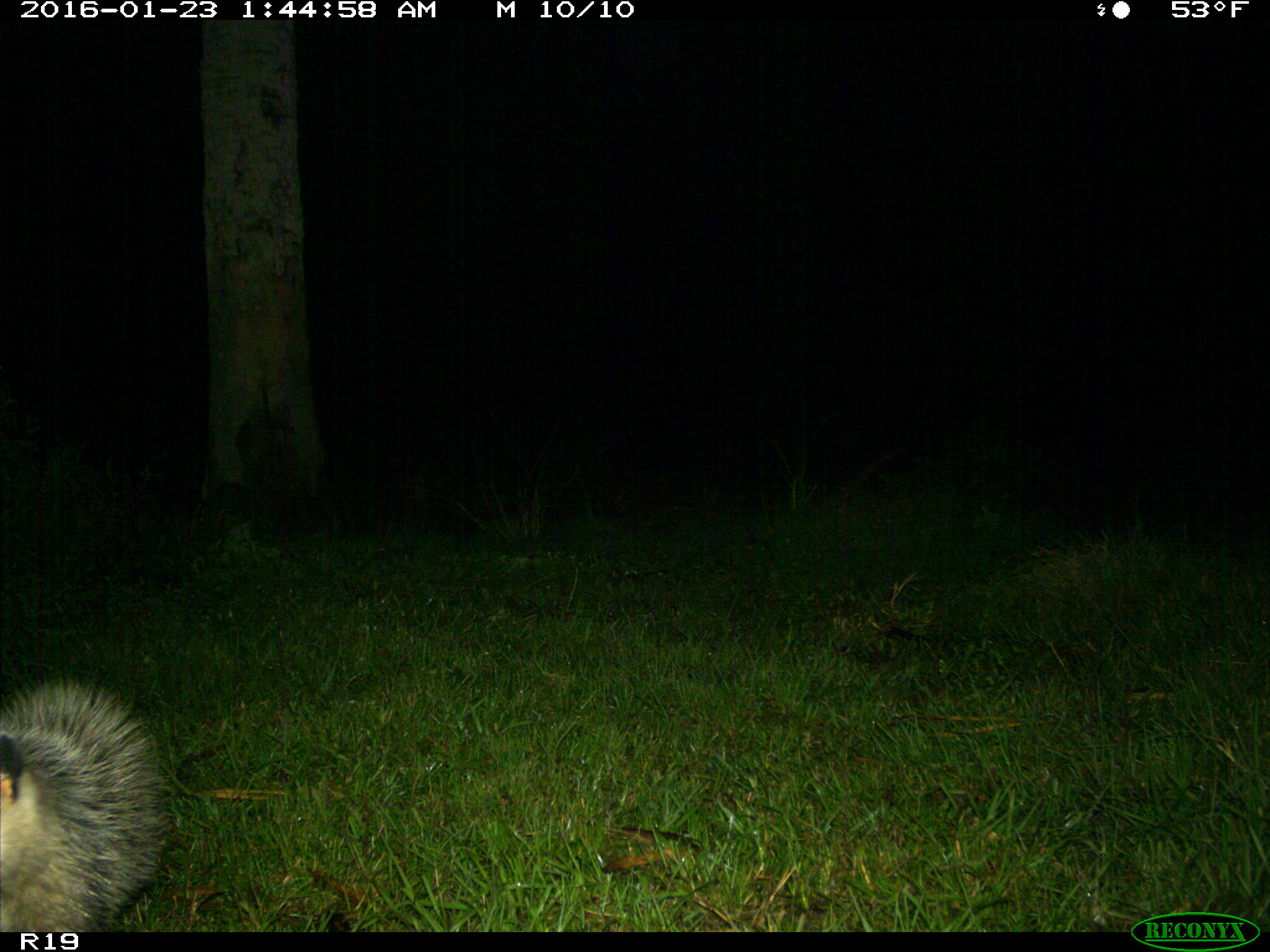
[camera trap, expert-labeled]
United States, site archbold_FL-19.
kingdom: Animalia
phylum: Chordata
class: Mammalia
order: Didelphimorphia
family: Didelphidae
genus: Didelphis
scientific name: Didelphis virginiana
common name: virginia opossum